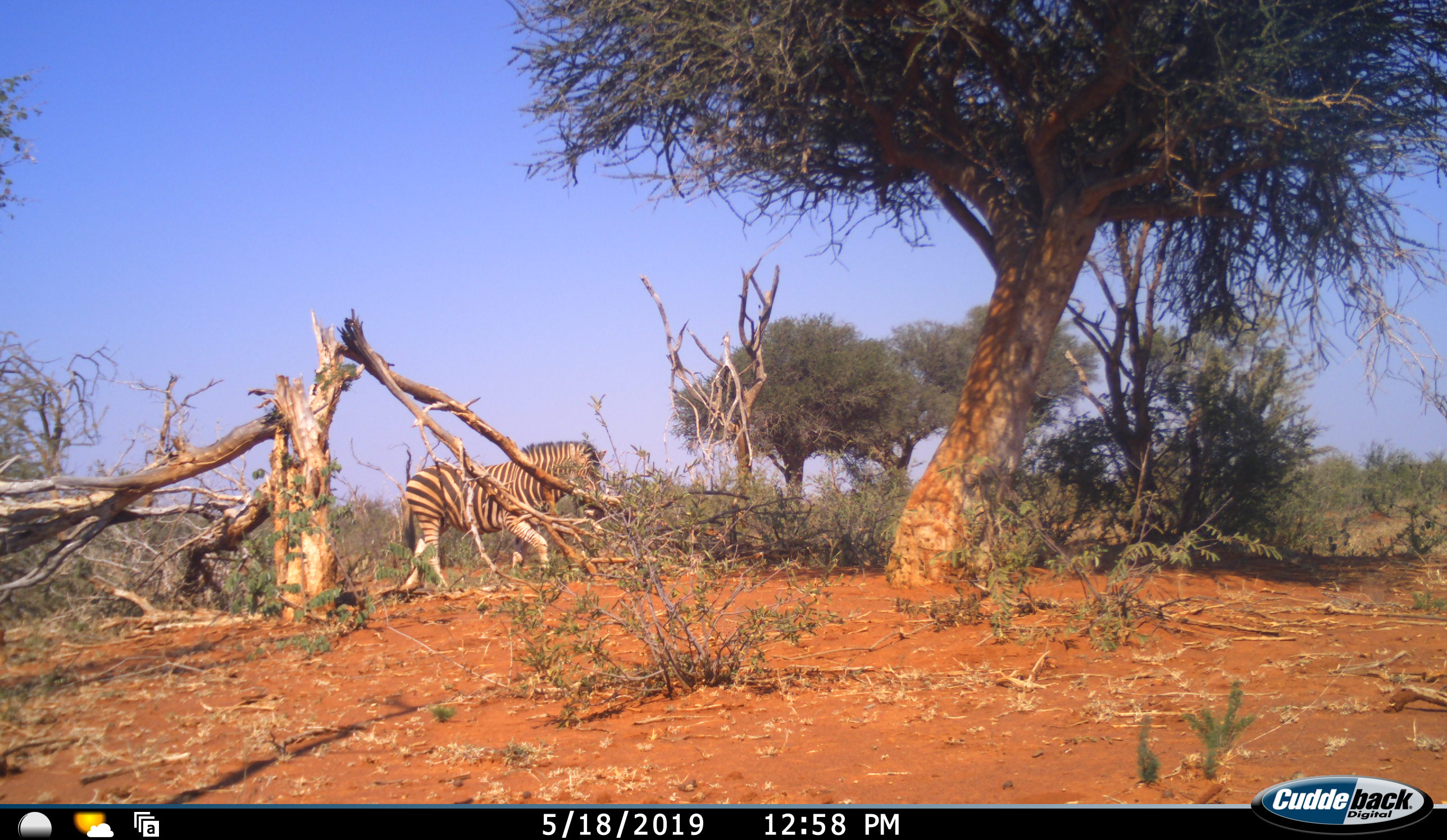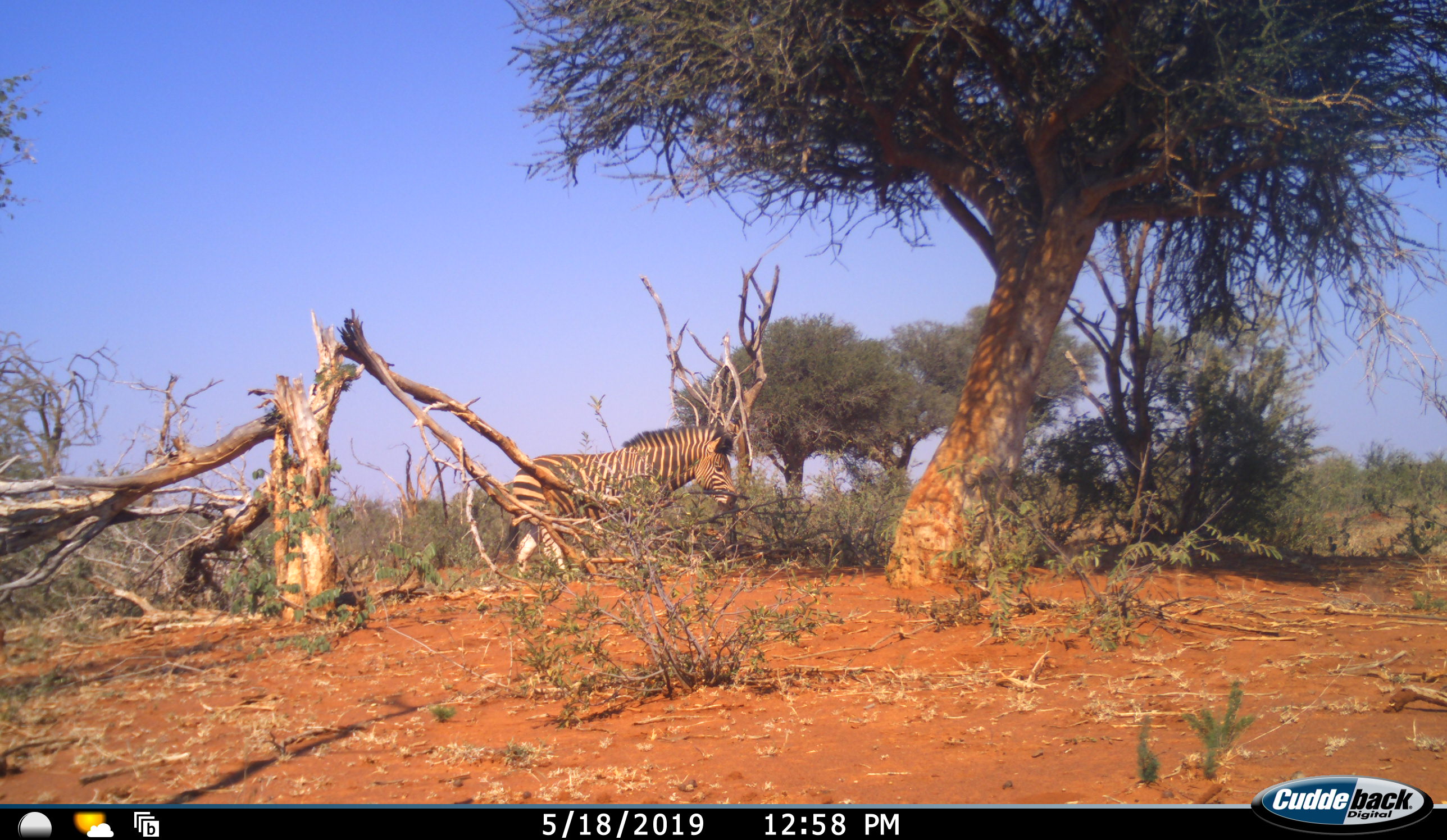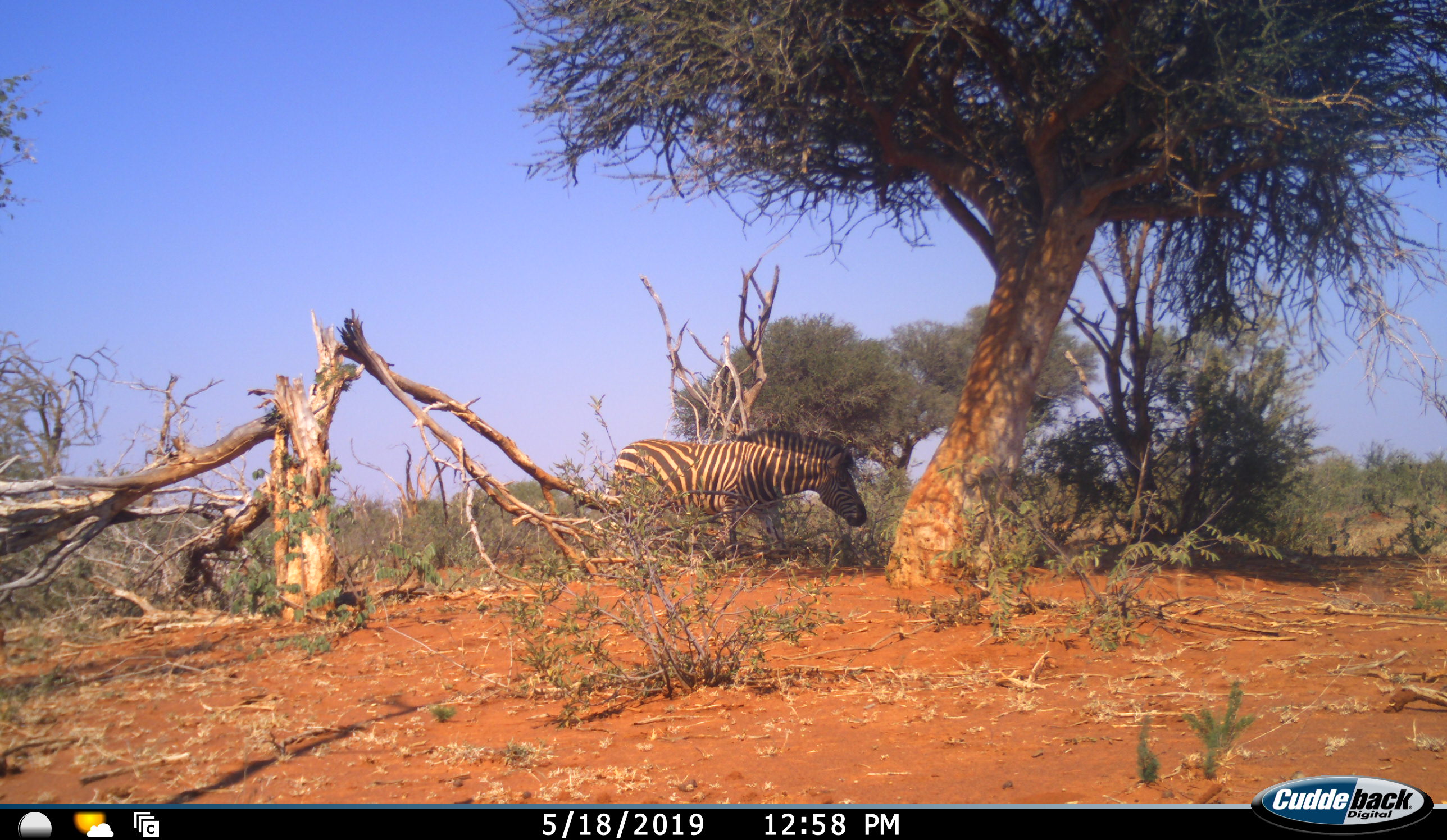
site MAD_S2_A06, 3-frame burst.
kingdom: Animalia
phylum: Chordata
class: Mammalia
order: Perissodactyla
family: Equidae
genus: Equus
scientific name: Equus quagga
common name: plains zebra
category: zebraplains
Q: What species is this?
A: Zebraplains (plains zebra) (Equus quagga).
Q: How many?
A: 1.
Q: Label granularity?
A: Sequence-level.